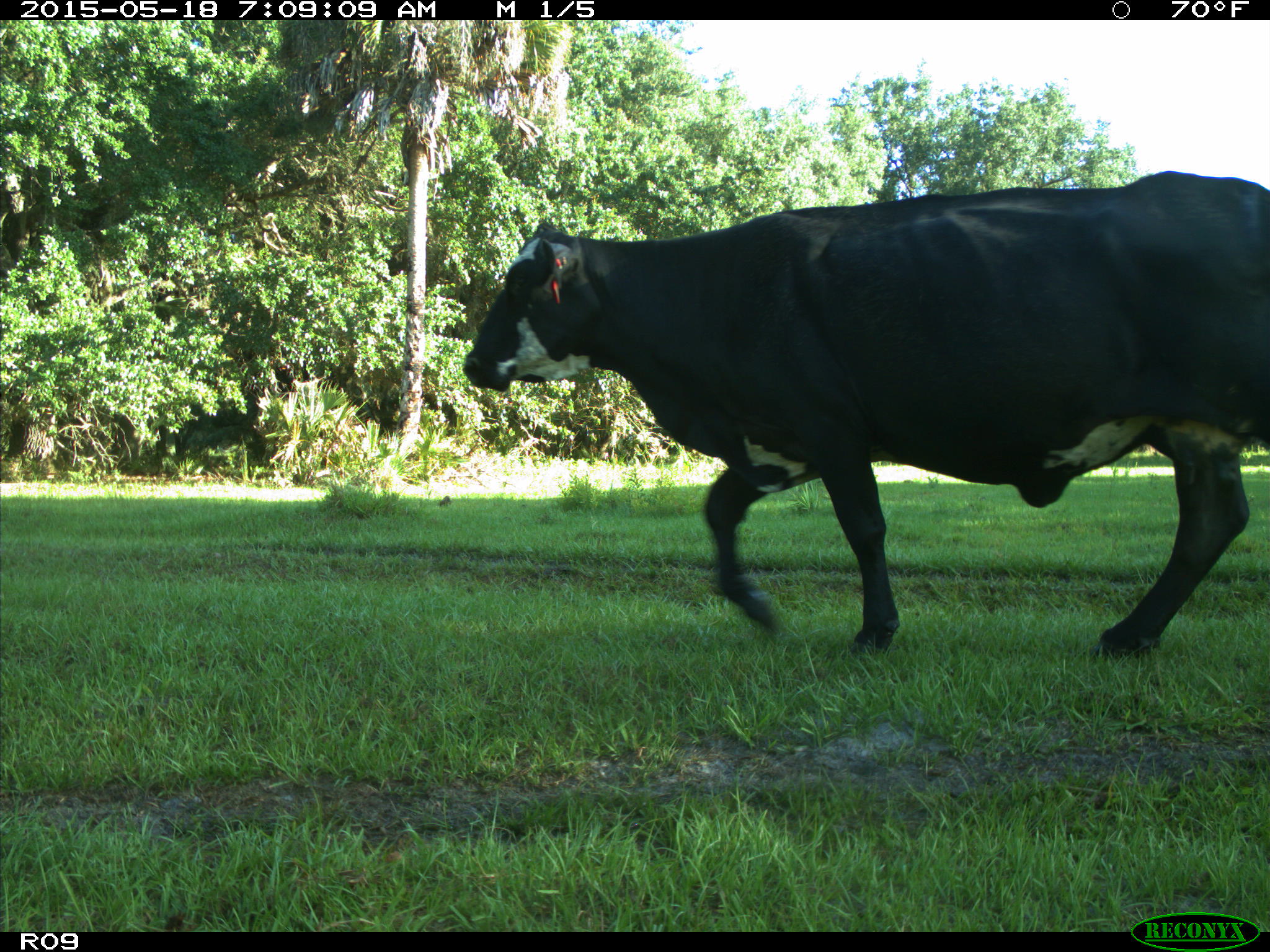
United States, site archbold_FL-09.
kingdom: Animalia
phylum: Chordata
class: Mammalia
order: Artiodactyla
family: Bovidae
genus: Bos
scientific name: Bos taurus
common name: domestic cow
Bos taurus (domestic cow).